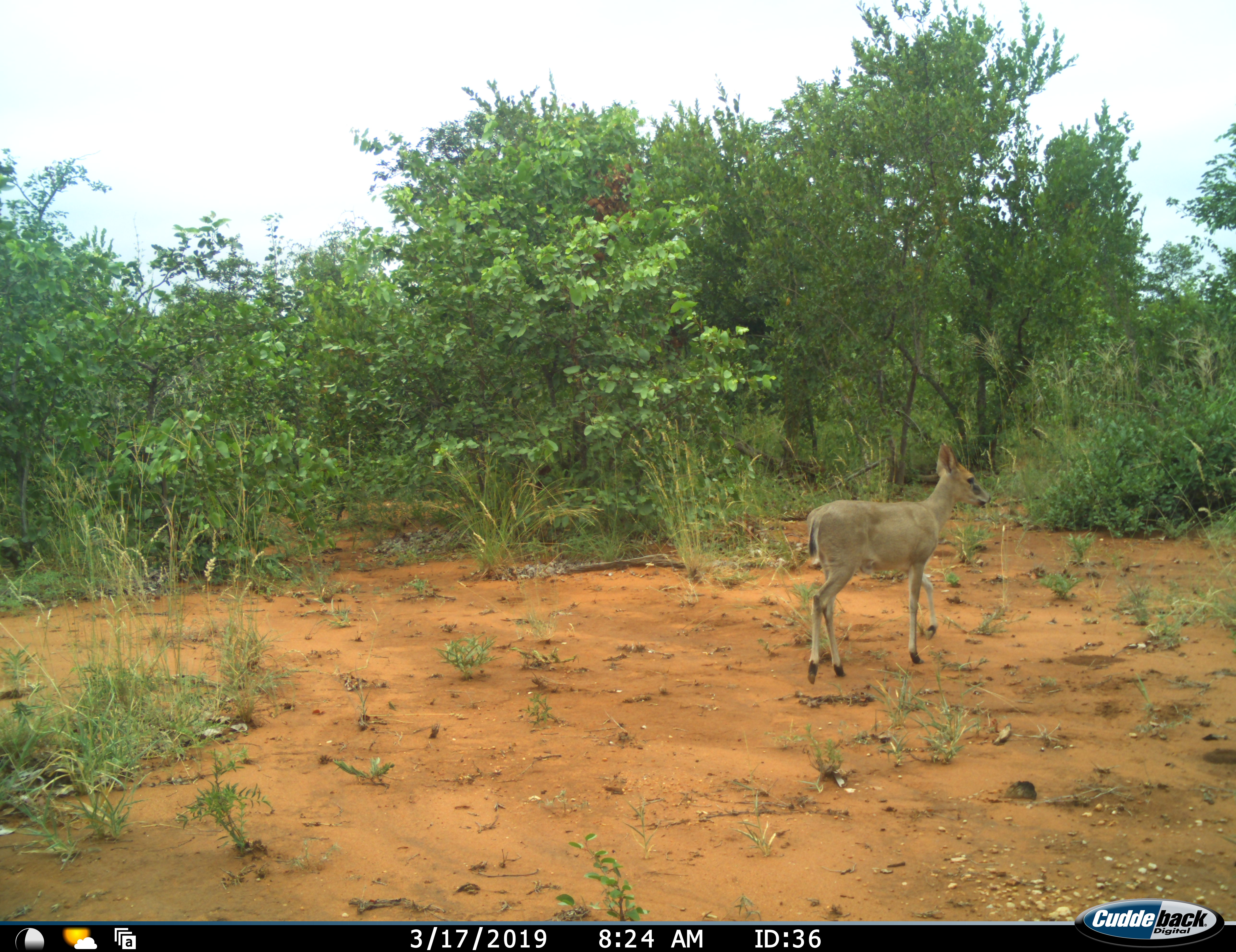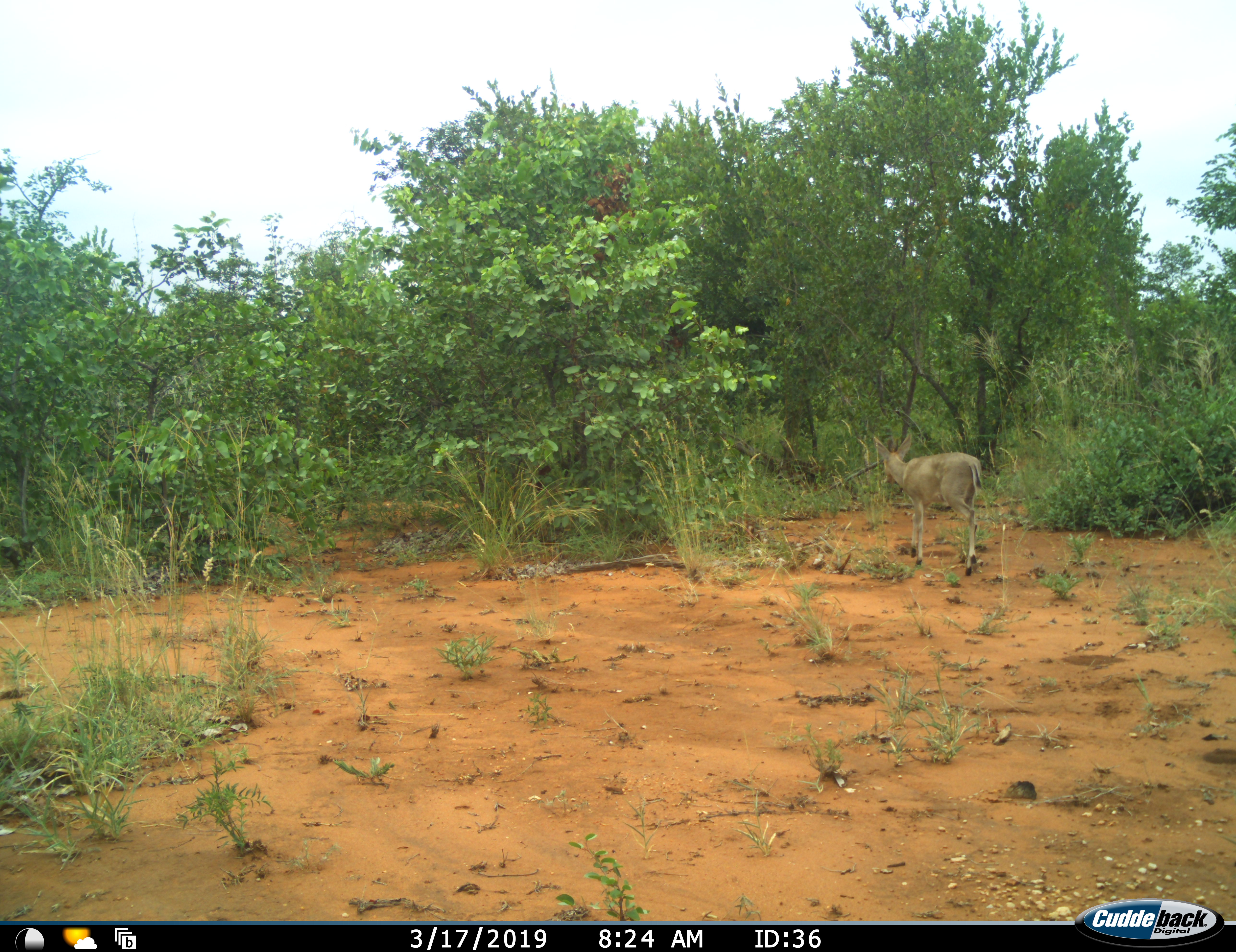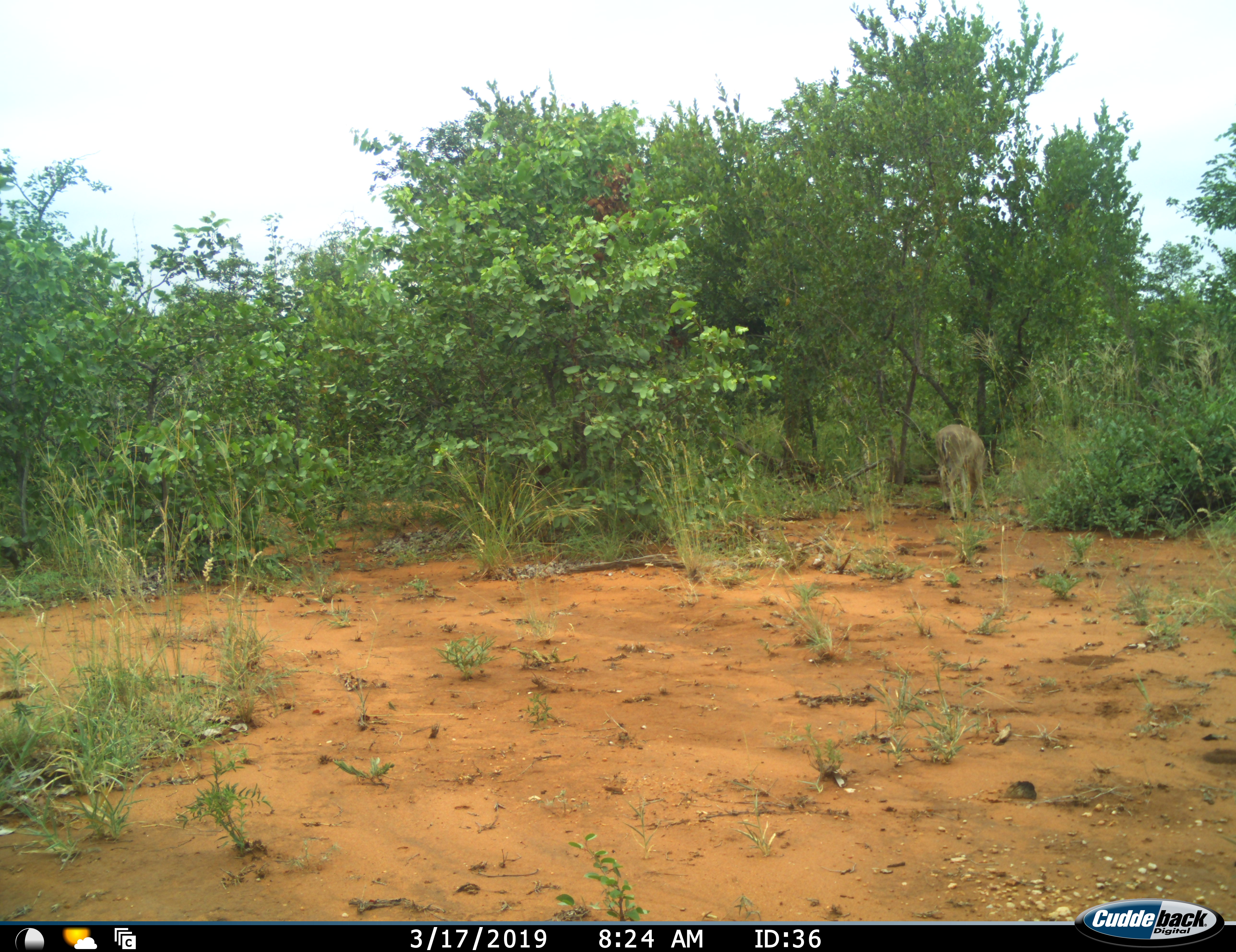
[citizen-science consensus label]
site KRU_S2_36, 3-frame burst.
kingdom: Animalia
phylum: Chordata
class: Mammalia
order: Artiodactyla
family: Bovidae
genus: Sylvicapra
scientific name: Sylvicapra grimmia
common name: common duiker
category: duikercommongrey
Duikercommongrey (common duiker) (Sylvicapra grimmia), count 1. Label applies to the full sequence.